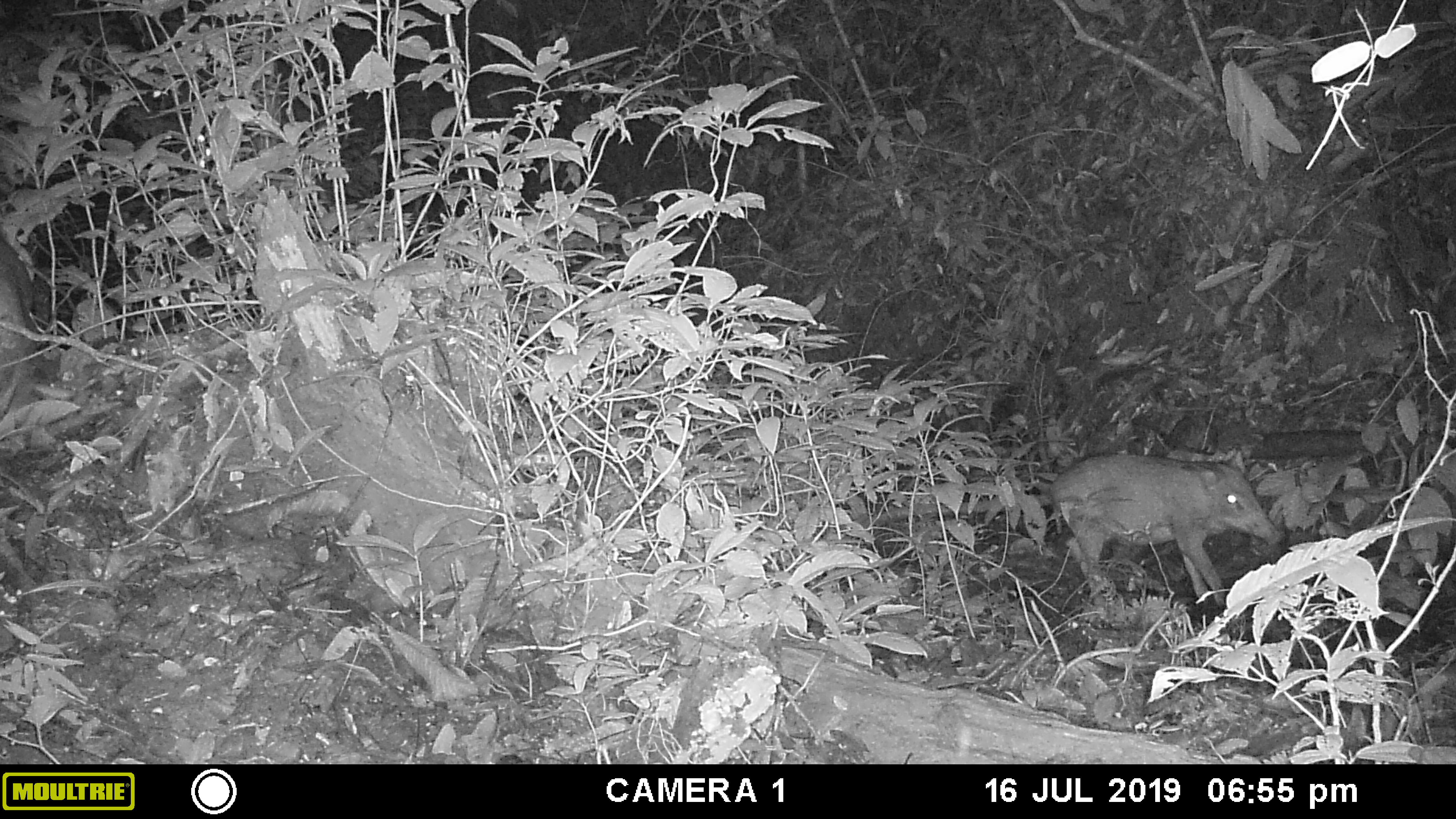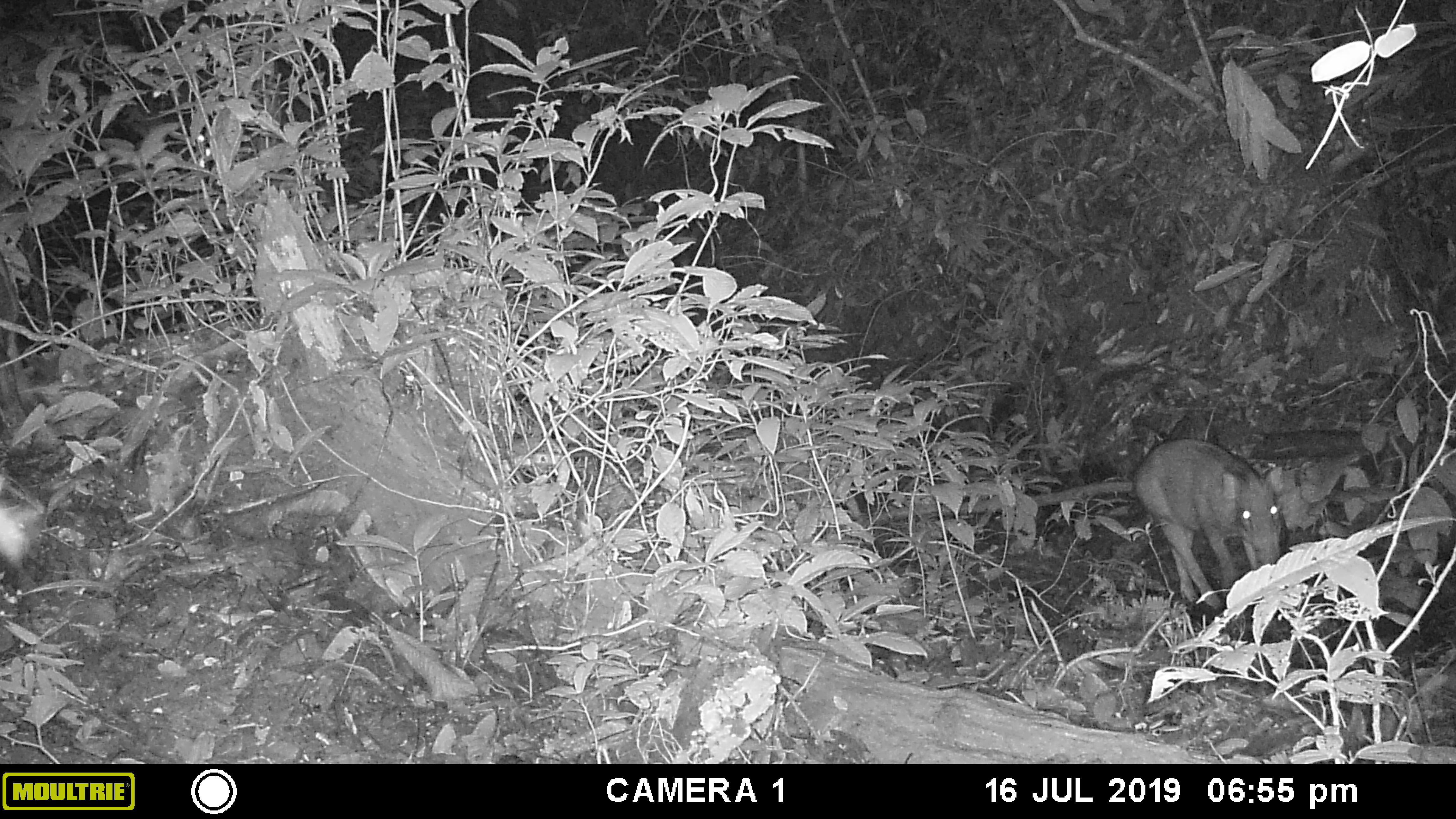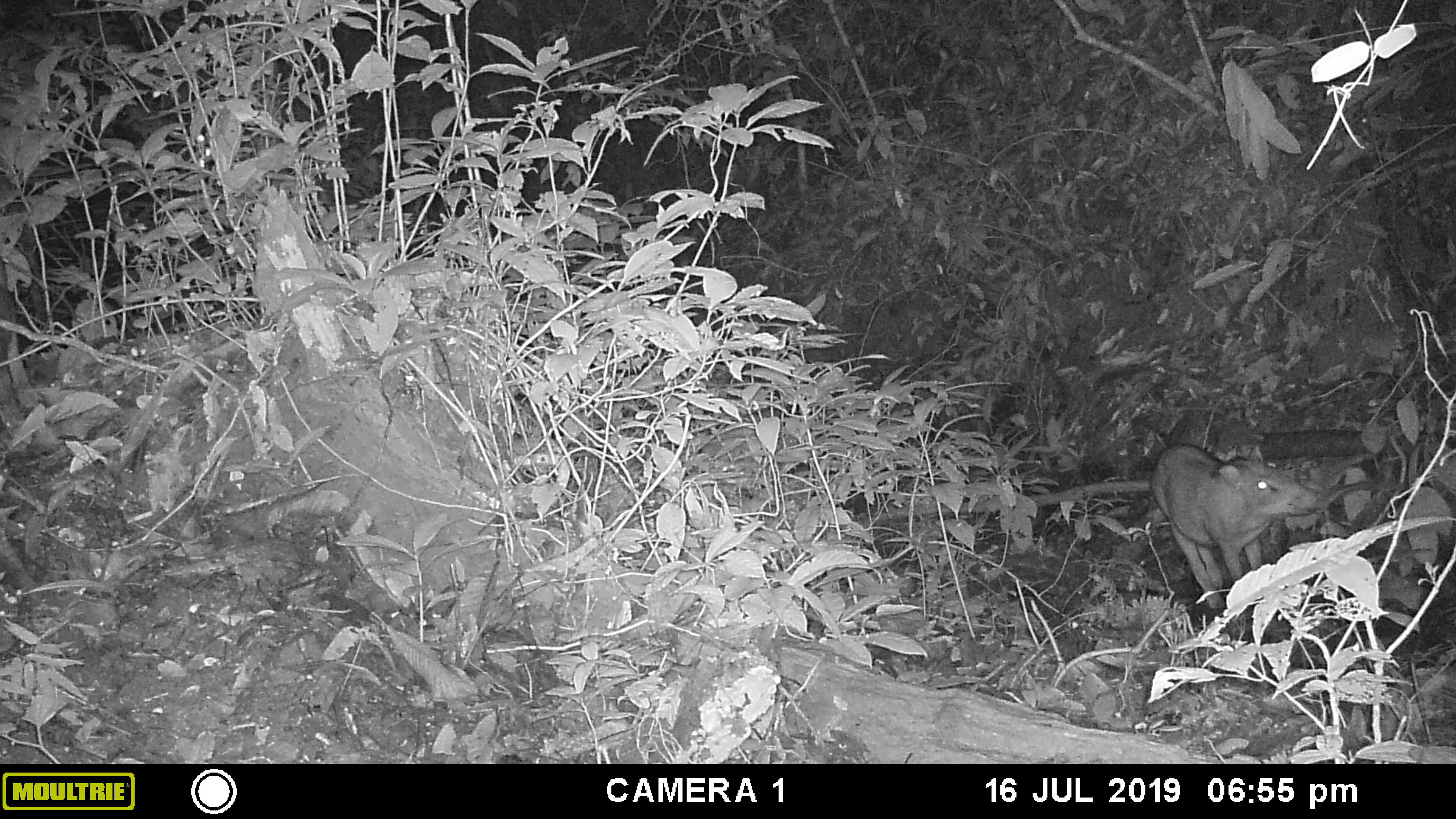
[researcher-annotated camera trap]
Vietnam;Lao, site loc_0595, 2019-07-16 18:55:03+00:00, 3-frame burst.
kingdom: Animalia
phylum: Chordata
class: Mammalia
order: Artiodactyla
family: Suidae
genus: Sus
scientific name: Sus scrofa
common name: eurasian wild pig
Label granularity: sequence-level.